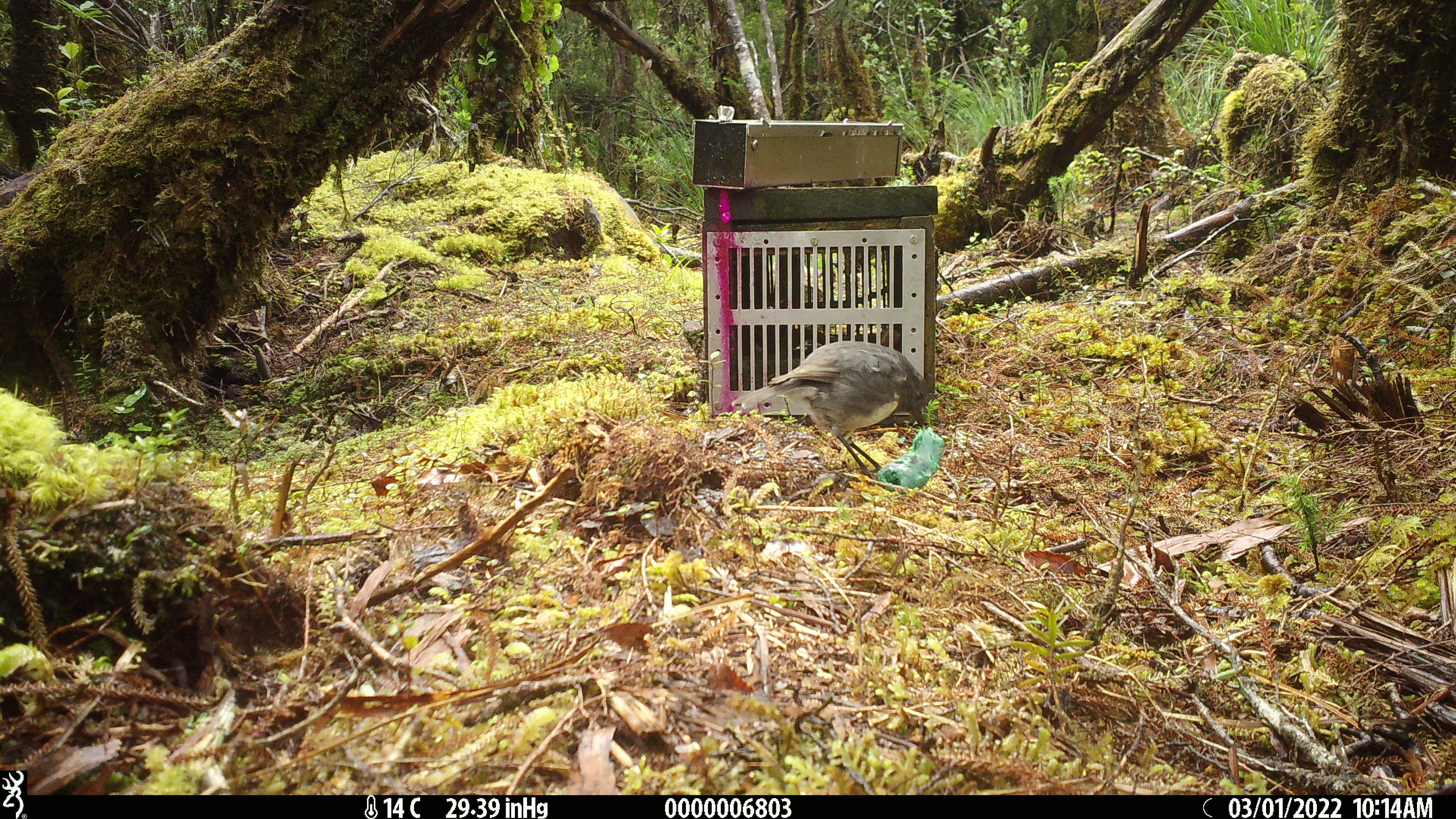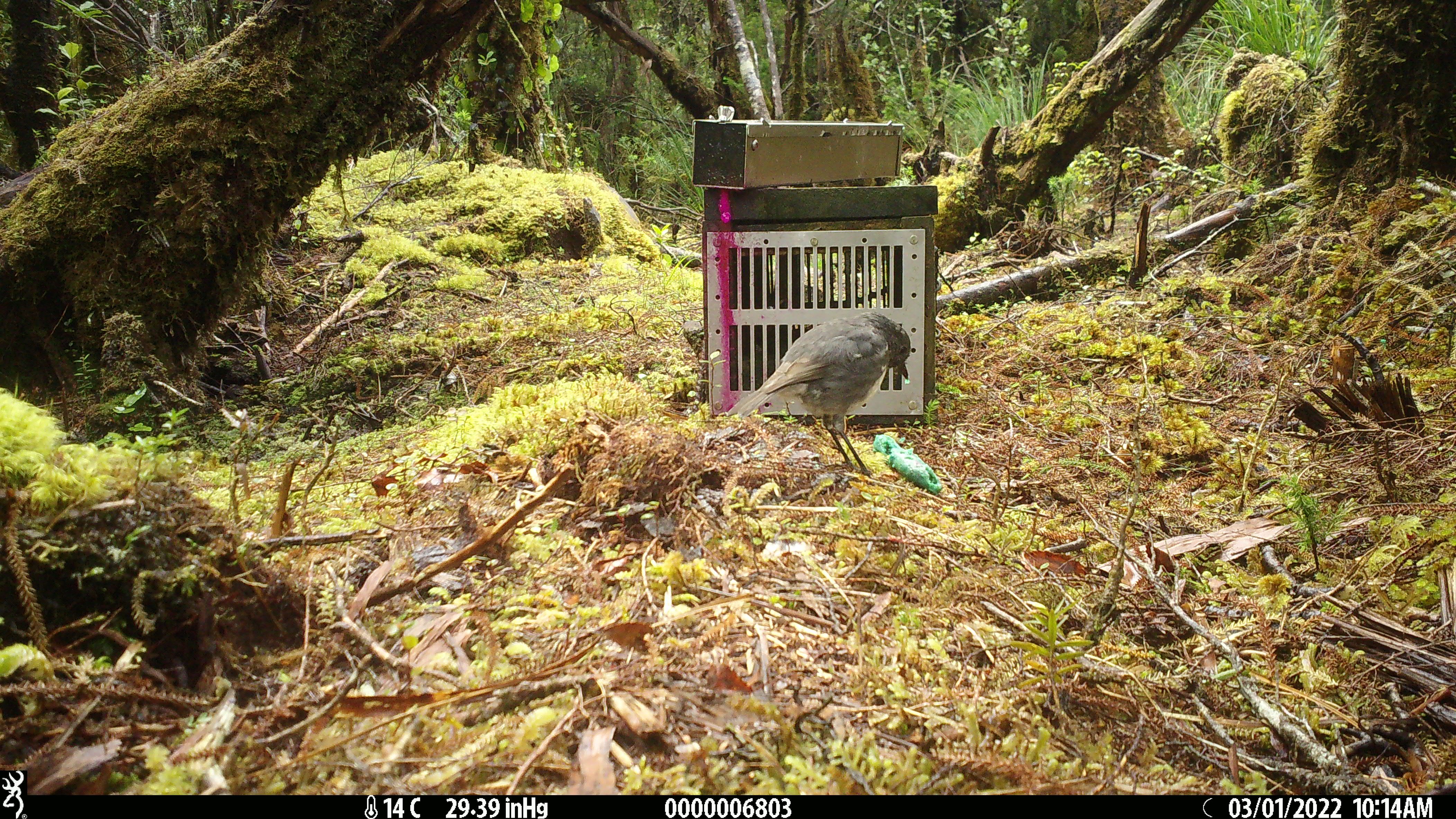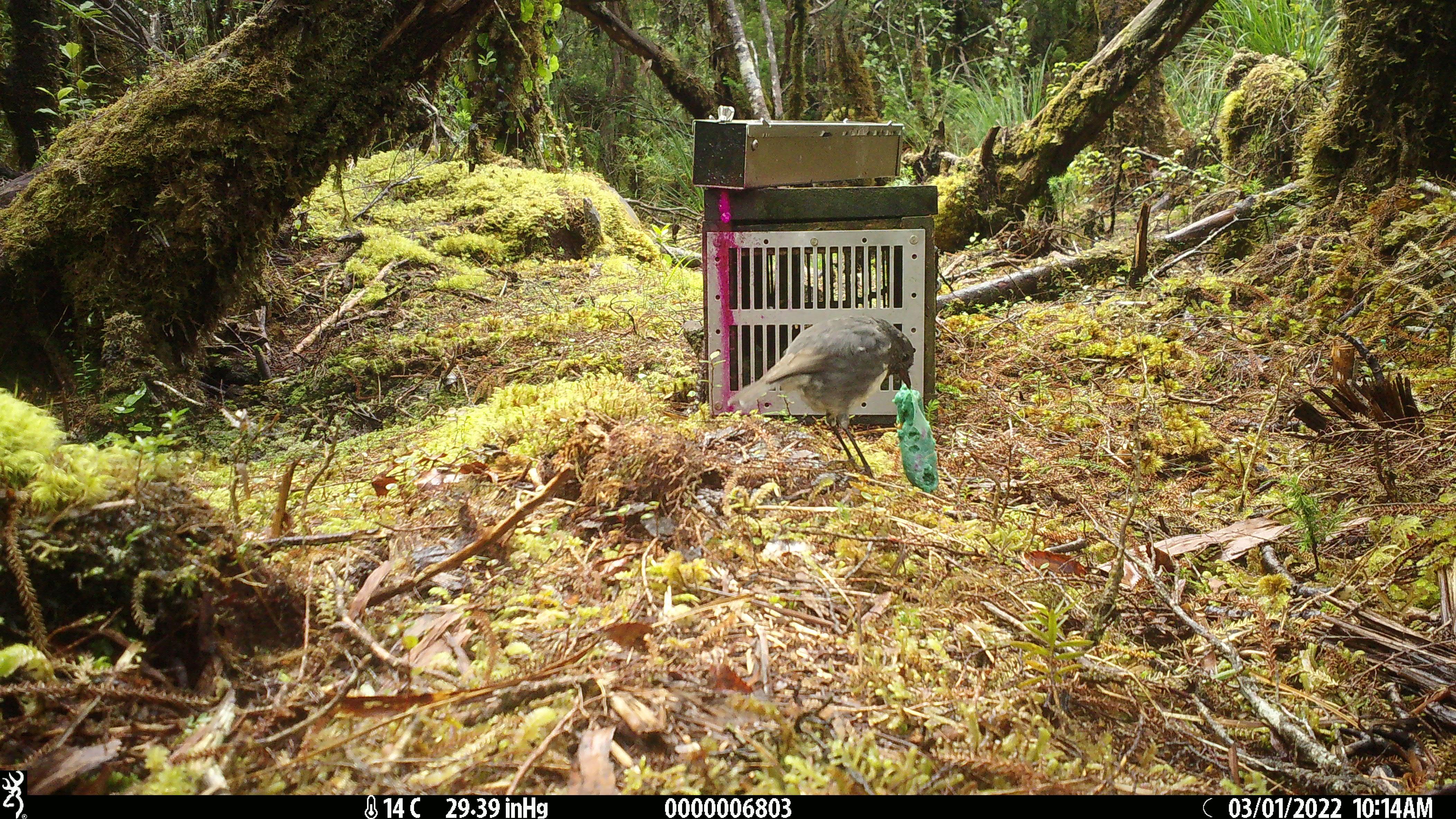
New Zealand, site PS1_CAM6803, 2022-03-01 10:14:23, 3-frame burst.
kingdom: Animalia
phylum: Chordata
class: Aves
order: Passeriformes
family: Petroicidae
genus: Petroica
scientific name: Petroica australis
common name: new zealand robin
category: robin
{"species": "robin (new zealand robin) (Petroica australis)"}